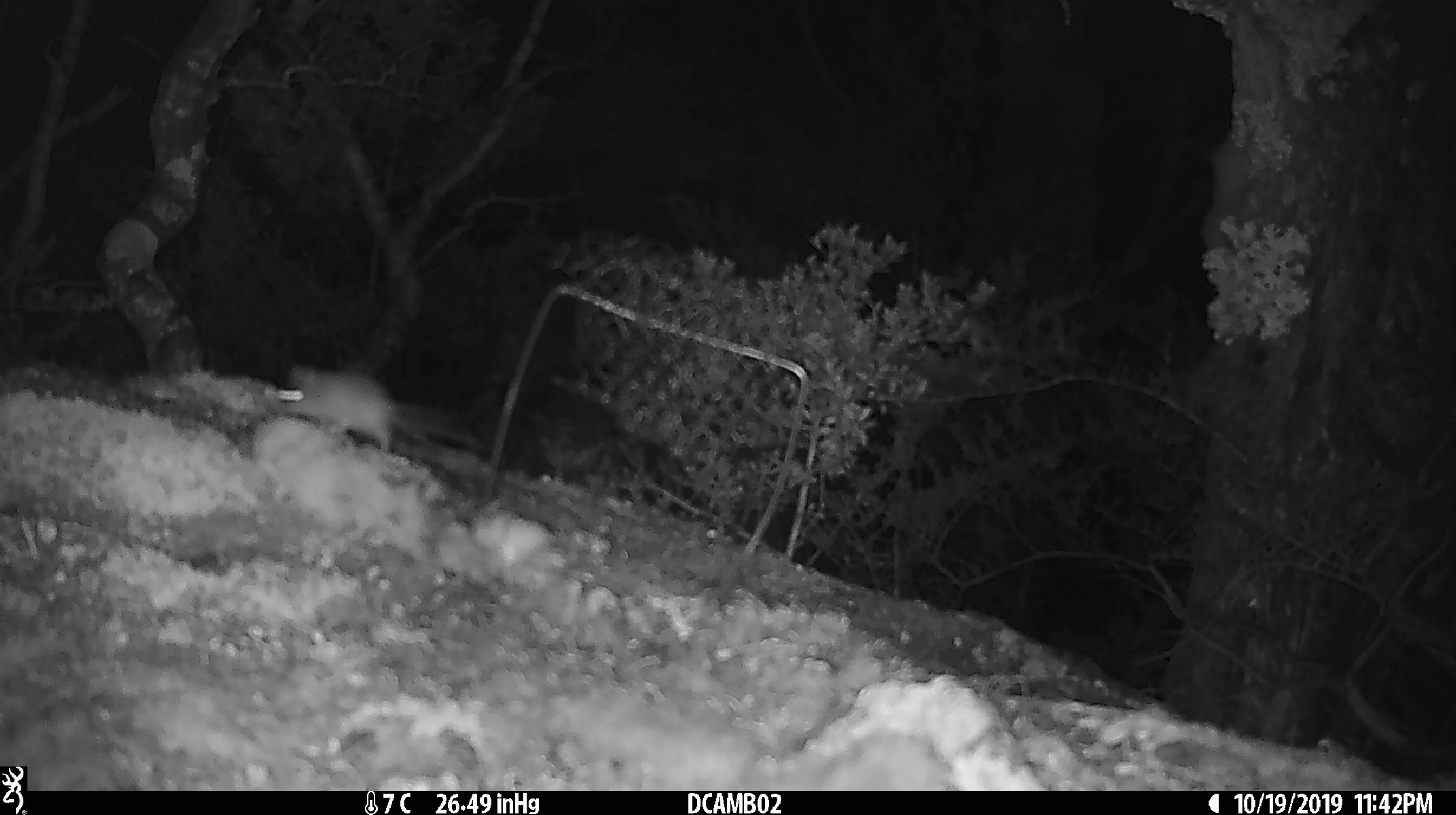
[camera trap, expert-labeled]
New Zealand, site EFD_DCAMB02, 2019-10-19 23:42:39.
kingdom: Animalia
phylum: Chordata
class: Mammalia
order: Rodentia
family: Muridae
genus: Mus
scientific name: Mus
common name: mouse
Mouse (Mus).